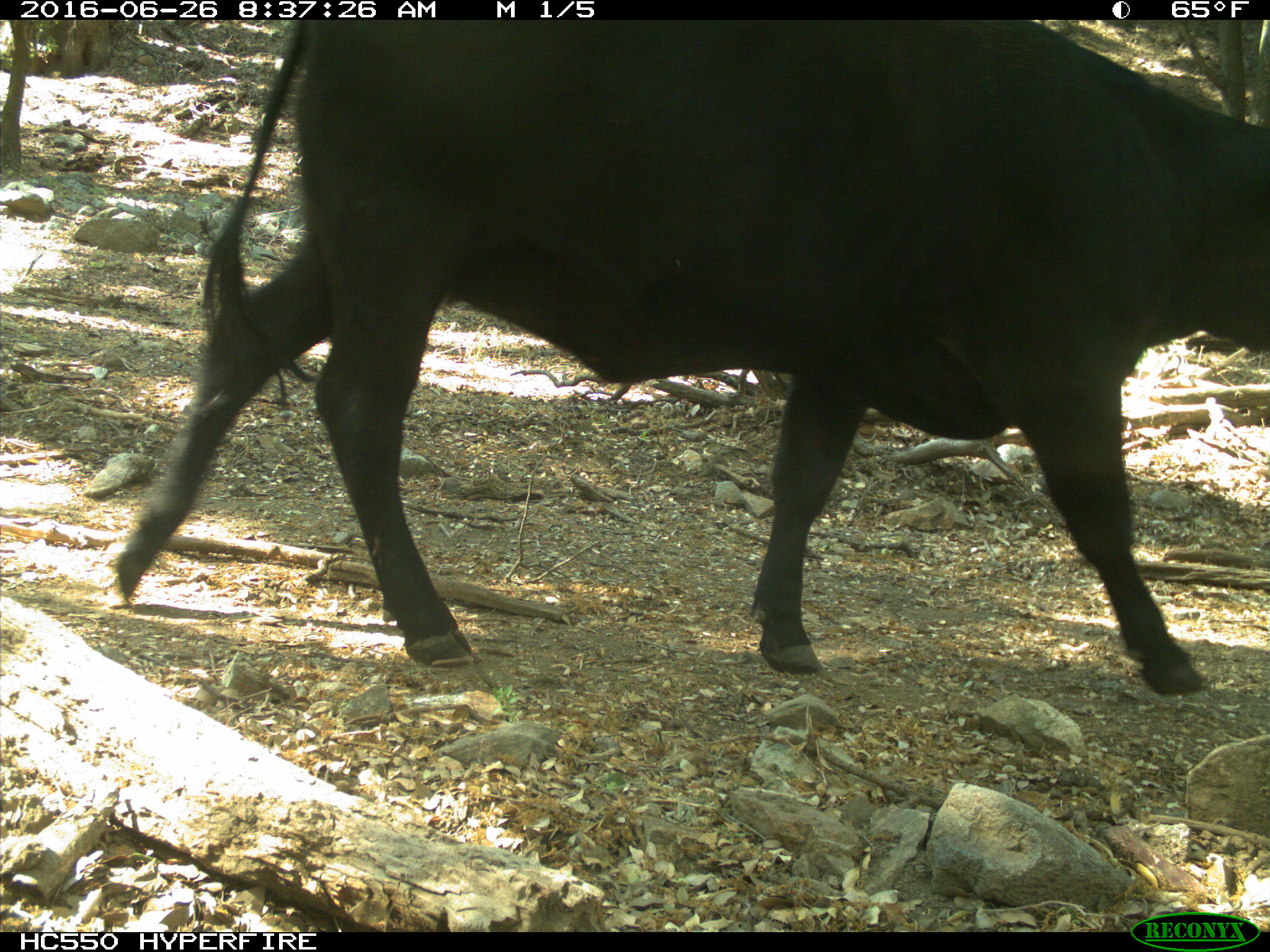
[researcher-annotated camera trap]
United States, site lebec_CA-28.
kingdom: Animalia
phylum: Chordata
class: Mammalia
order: Artiodactyla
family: Bovidae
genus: Bos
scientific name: Bos taurus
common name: domestic cow